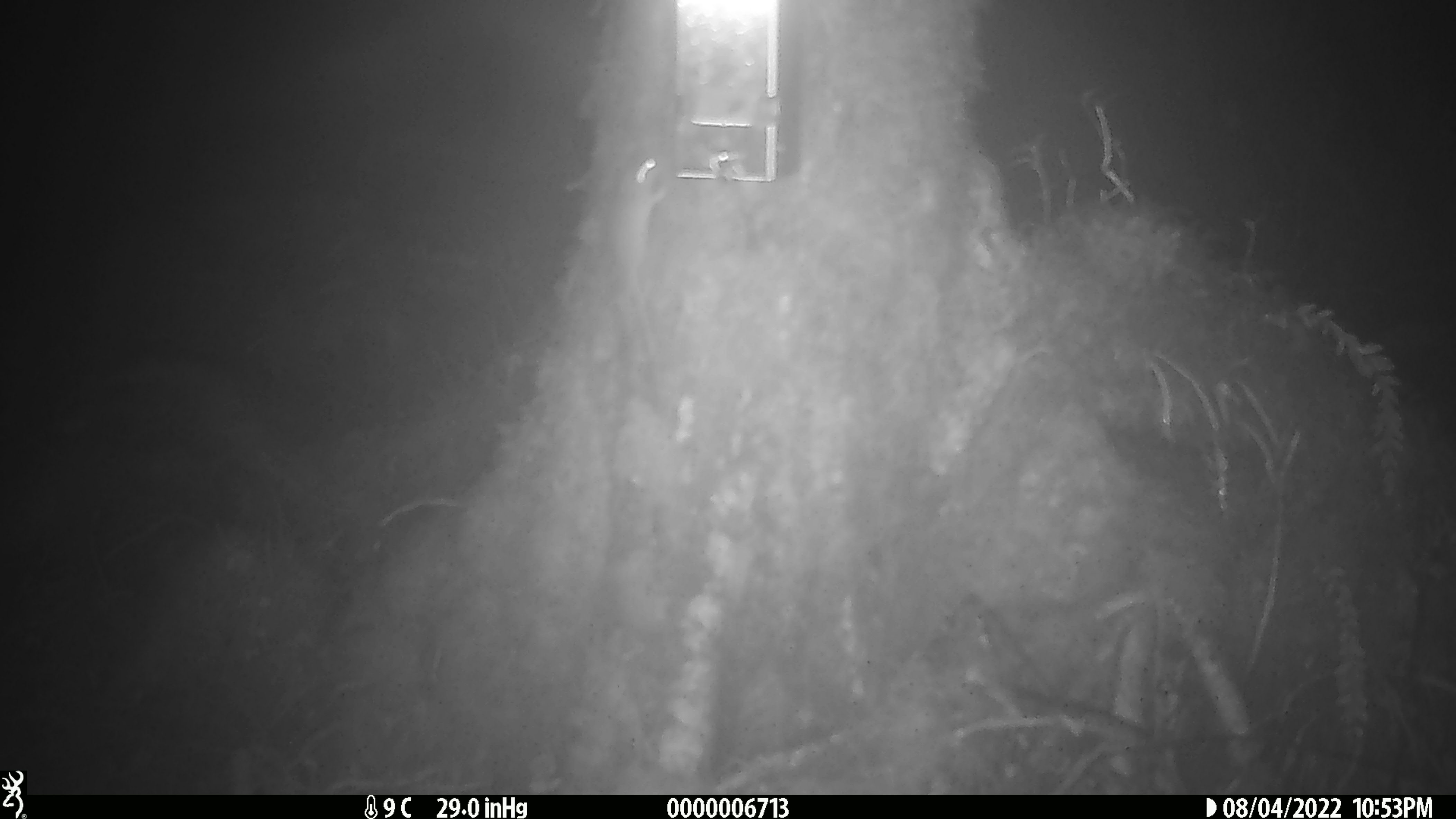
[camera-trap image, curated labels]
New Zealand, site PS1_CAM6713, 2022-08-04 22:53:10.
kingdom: Animalia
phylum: Chordata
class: Mammalia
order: Rodentia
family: Muridae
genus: Mus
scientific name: Mus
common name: mouse